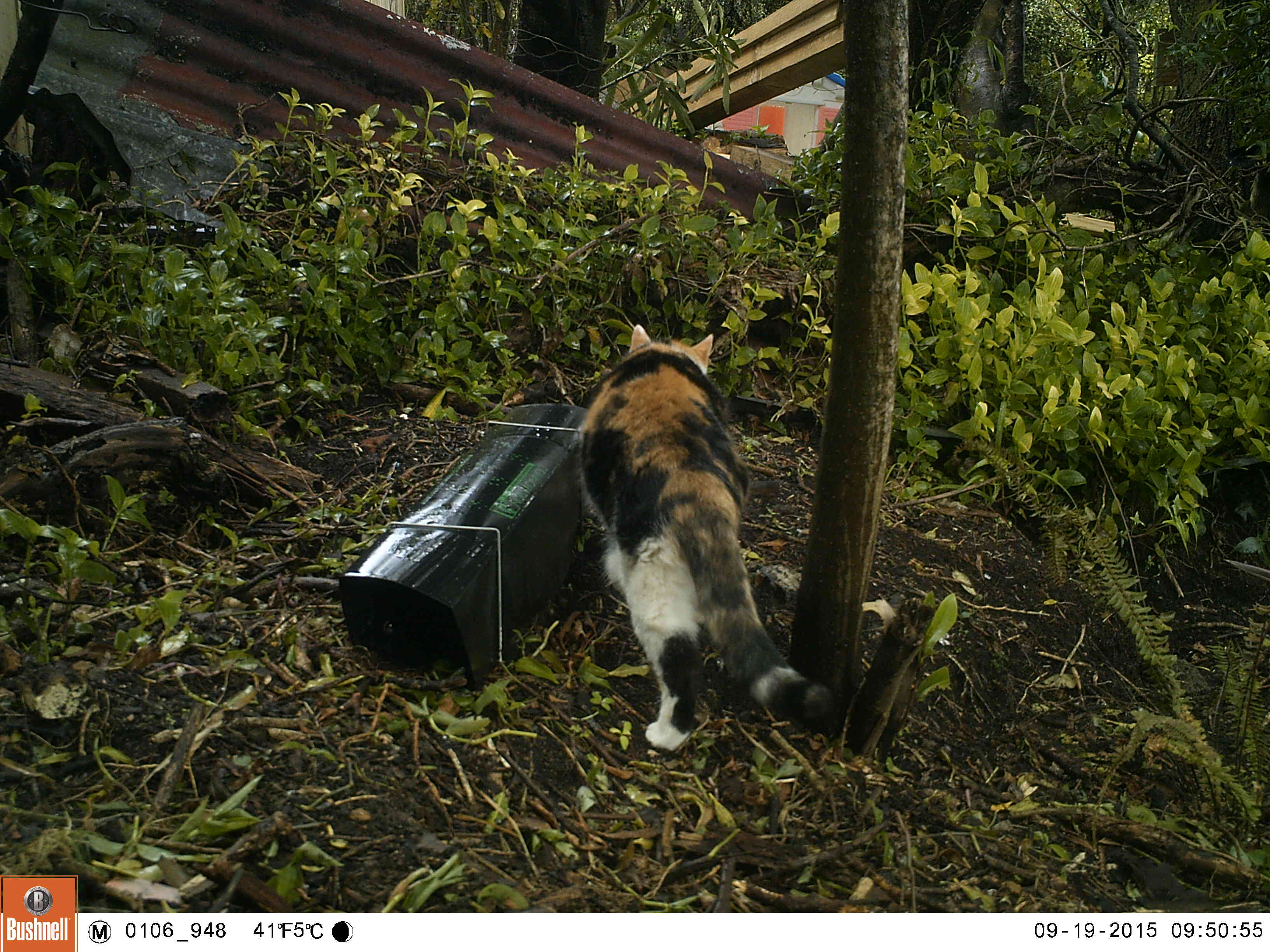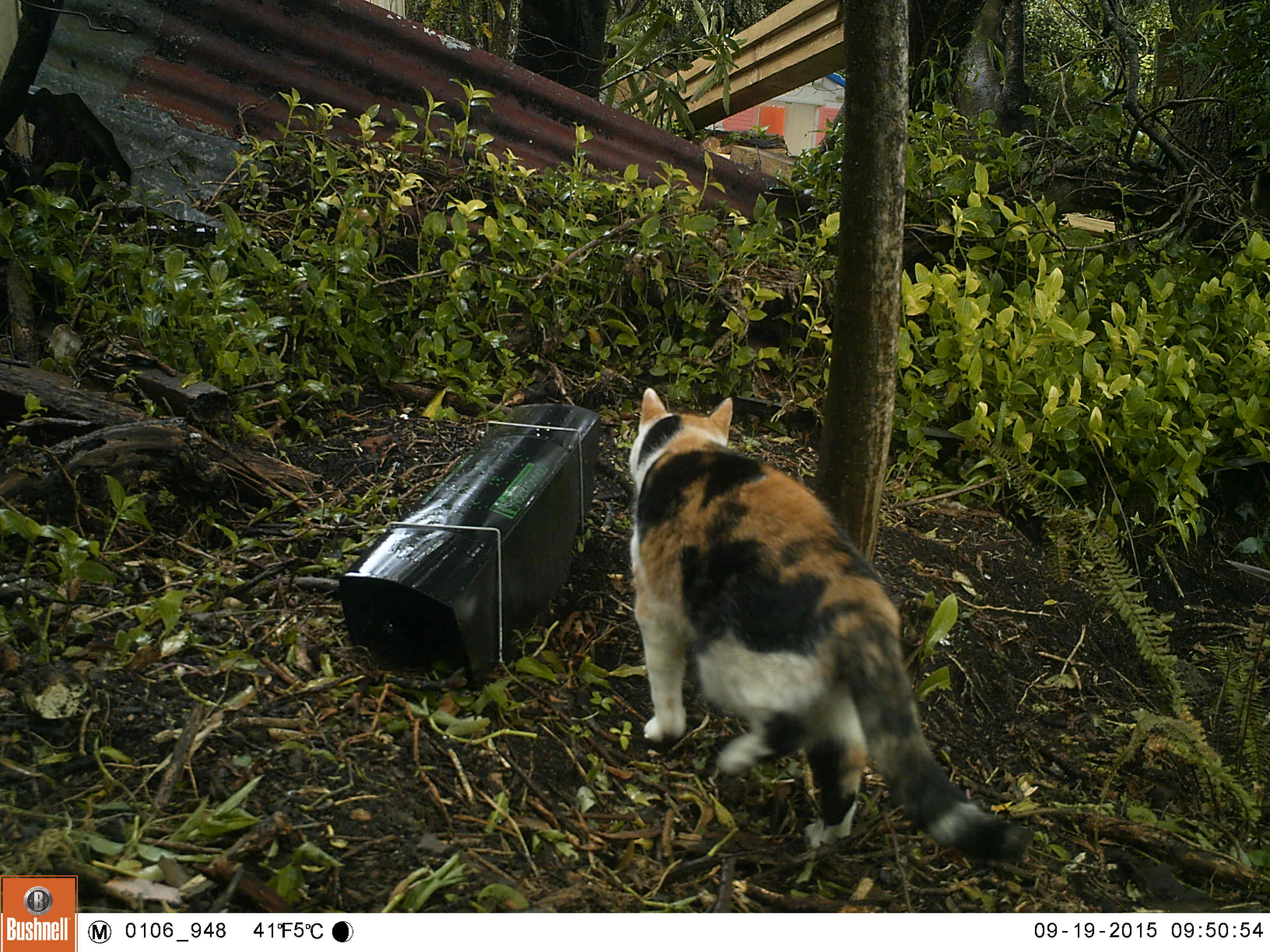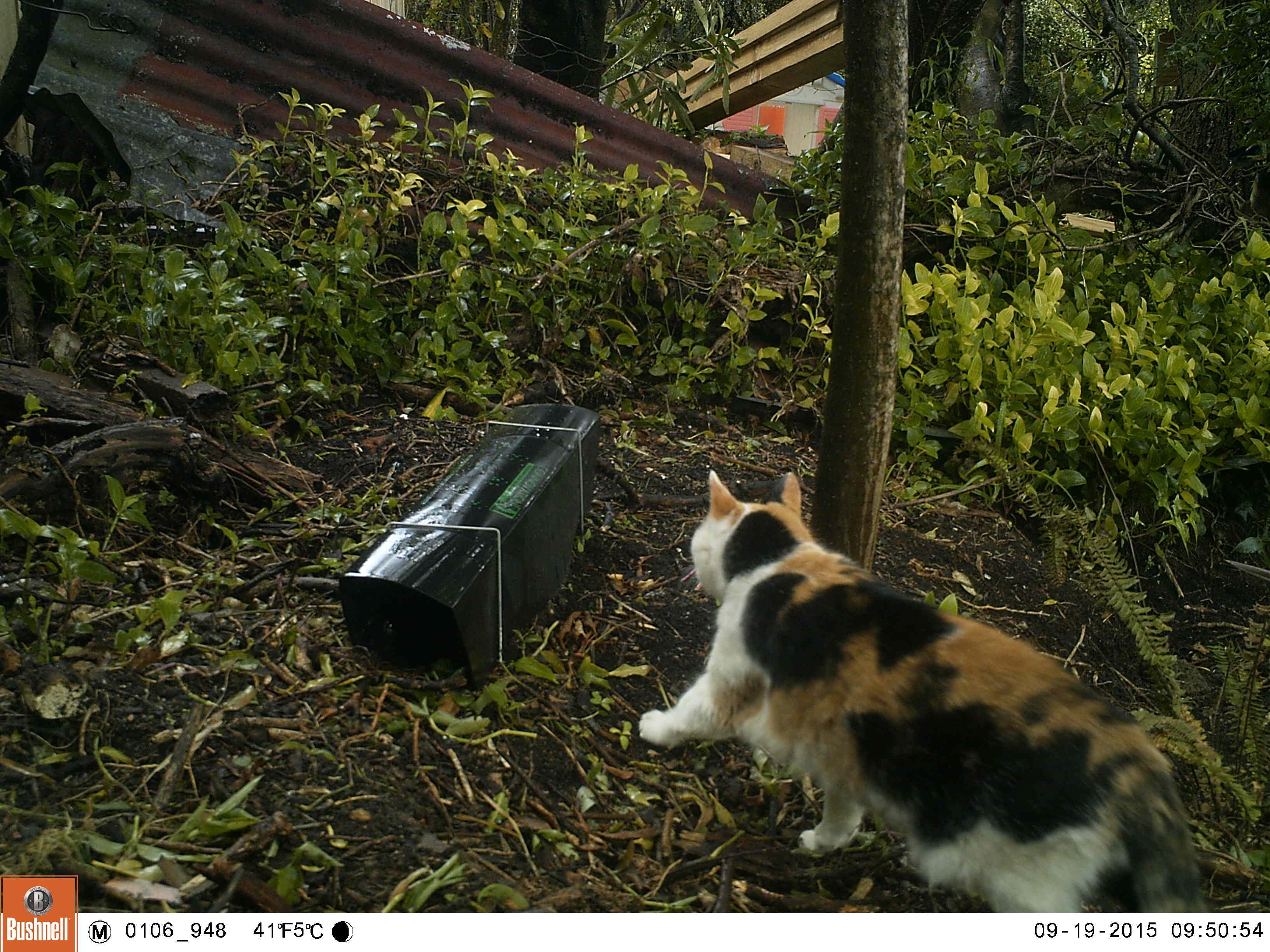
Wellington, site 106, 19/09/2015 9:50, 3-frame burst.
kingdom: Animalia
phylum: Chordata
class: Mammalia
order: Carnivora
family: Felidae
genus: Felis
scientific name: Felis catus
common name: cat